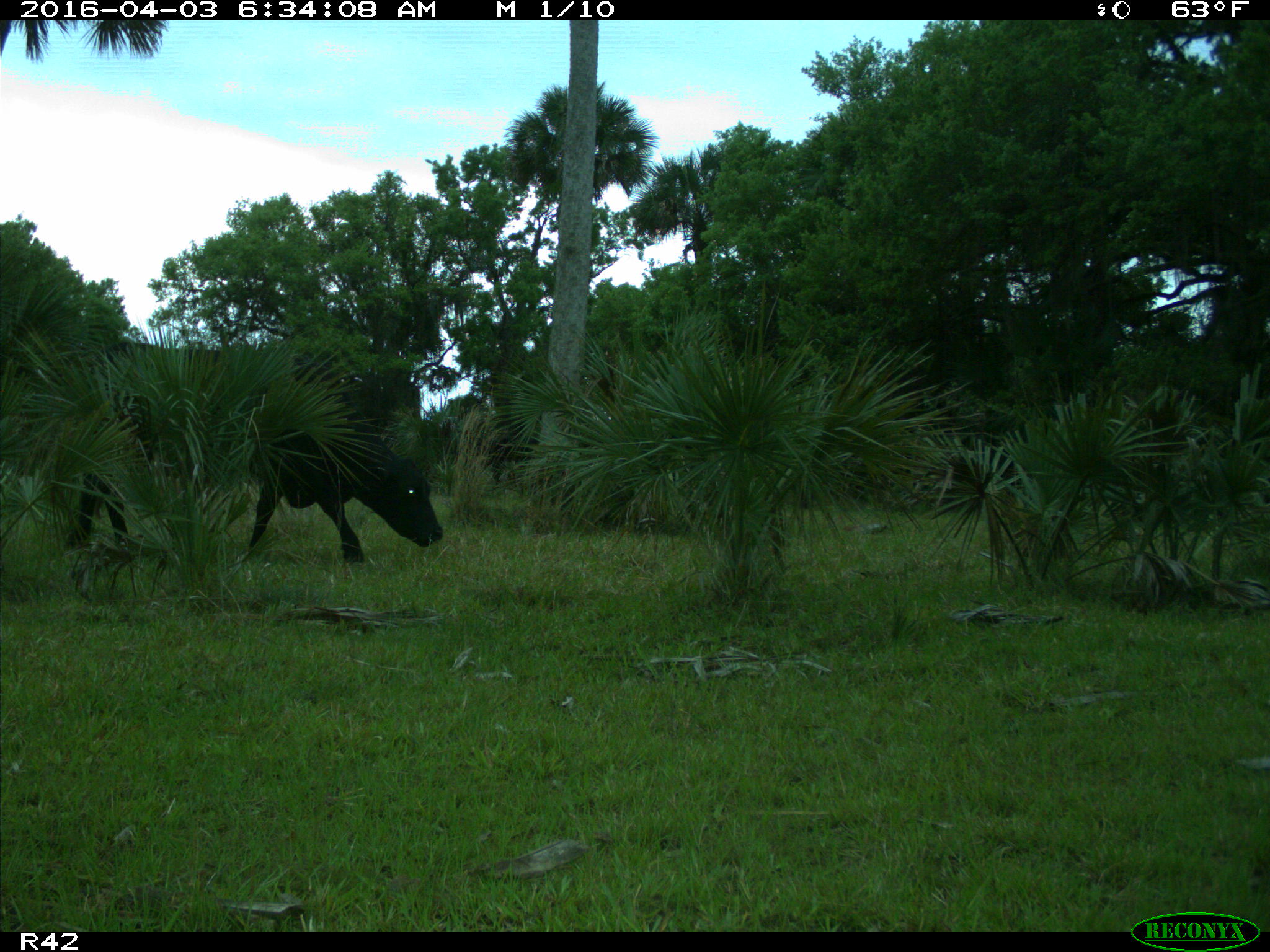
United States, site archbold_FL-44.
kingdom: Animalia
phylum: Chordata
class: Mammalia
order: Artiodactyla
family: Bovidae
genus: Bos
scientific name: Bos taurus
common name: domestic cow